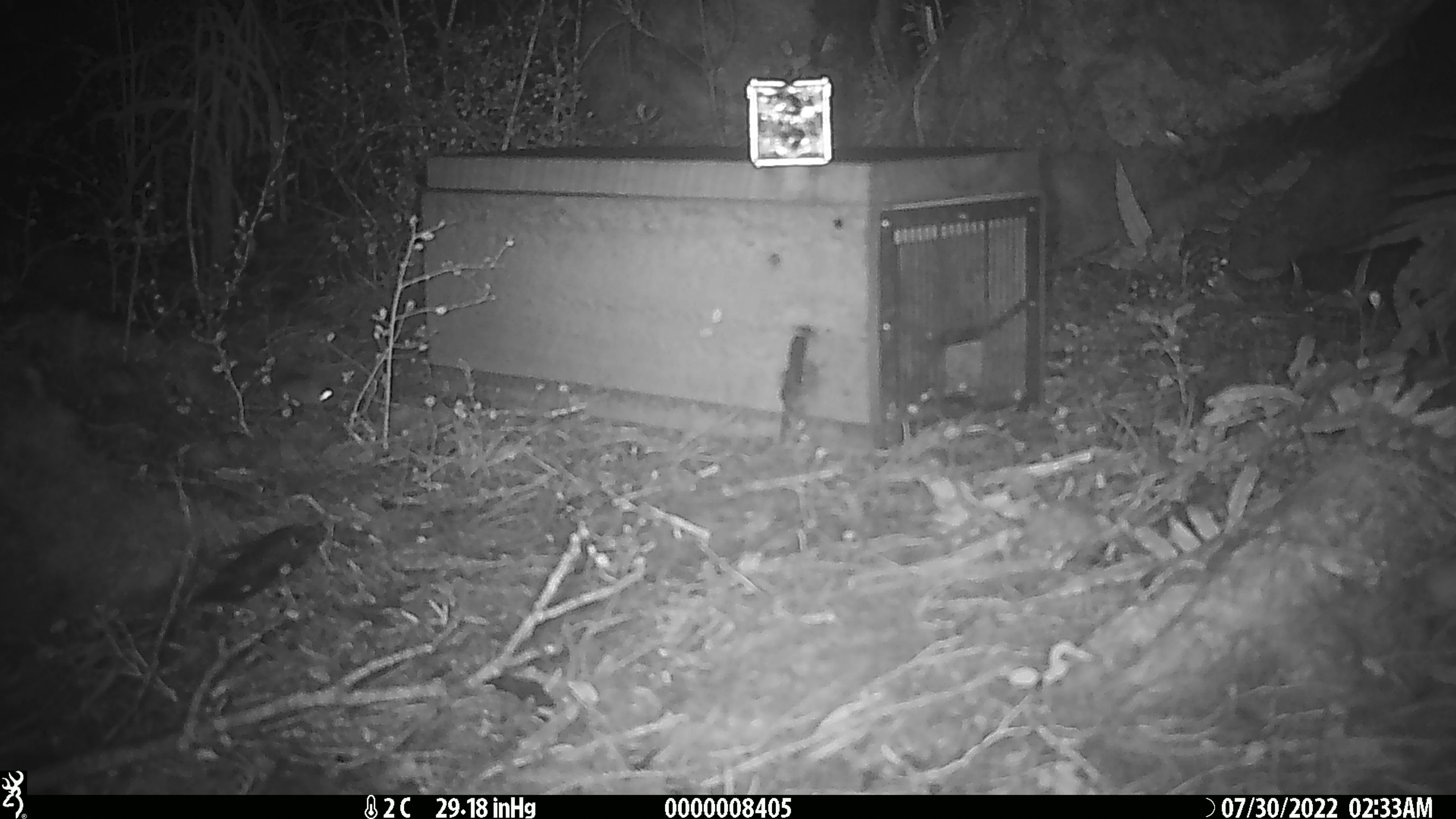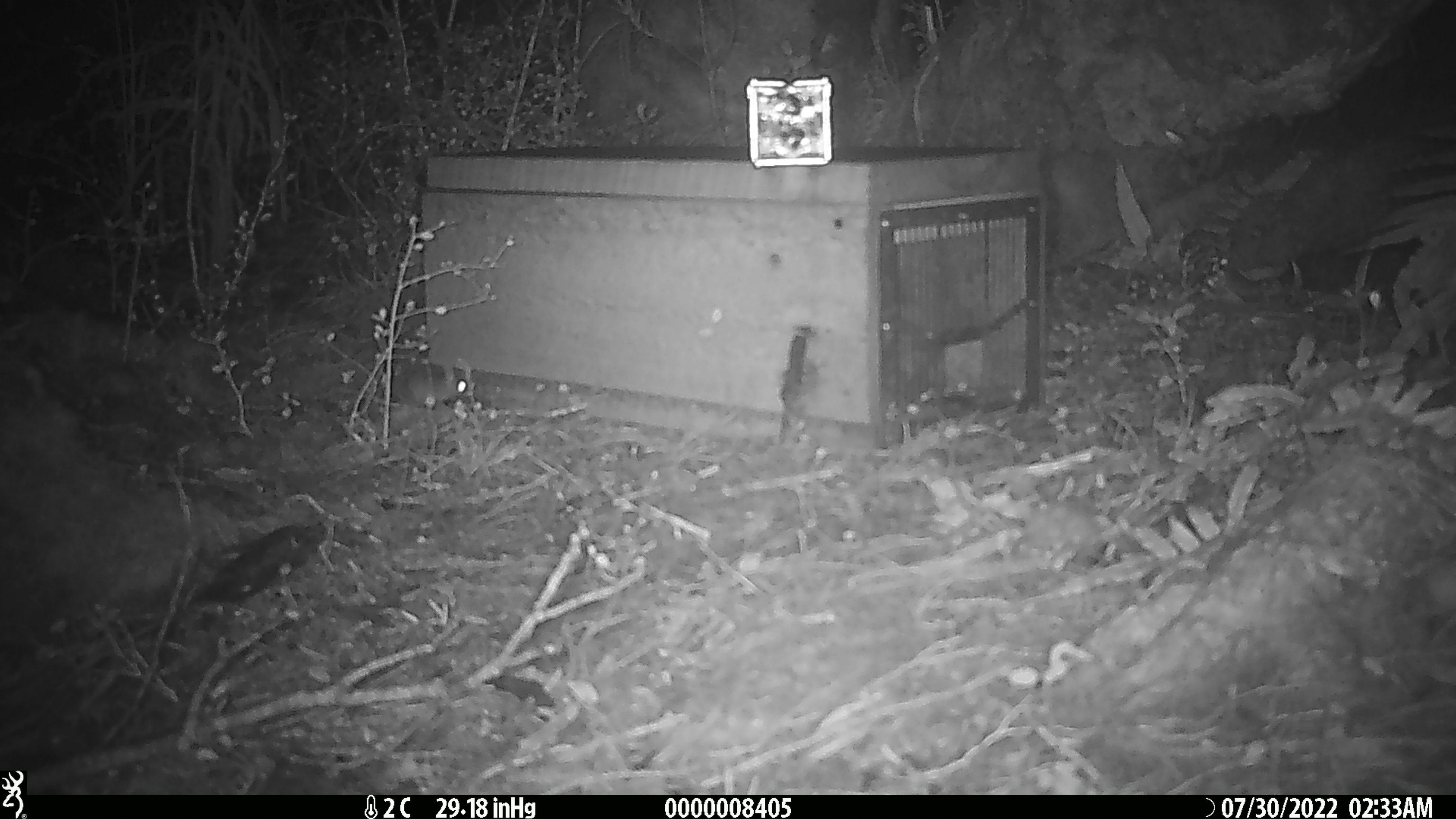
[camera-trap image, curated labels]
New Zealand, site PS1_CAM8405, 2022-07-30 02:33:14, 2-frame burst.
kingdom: Animalia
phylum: Chordata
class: Mammalia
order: Rodentia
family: Muridae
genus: Mus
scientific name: Mus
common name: mouse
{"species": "mouse (Mus)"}